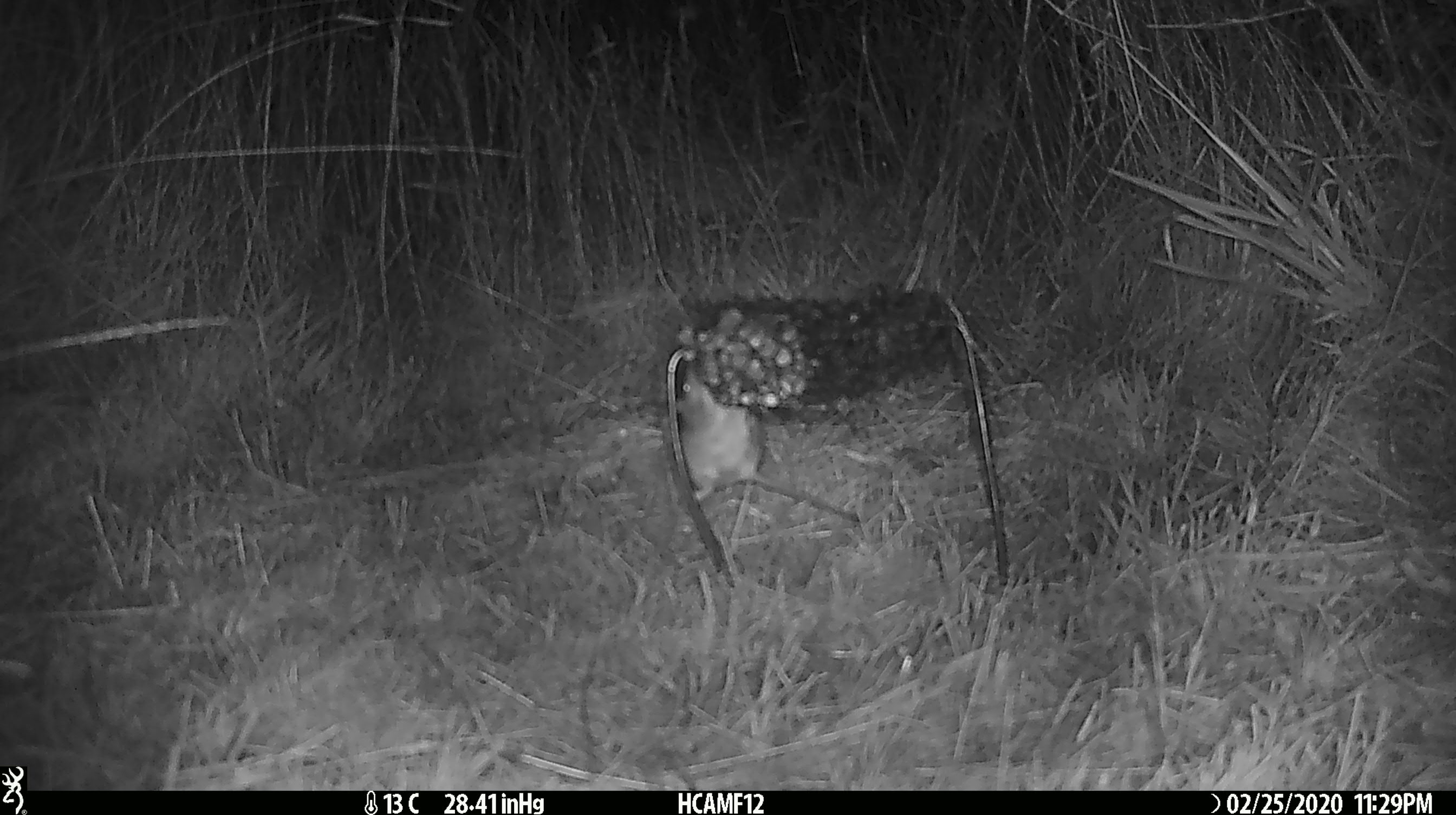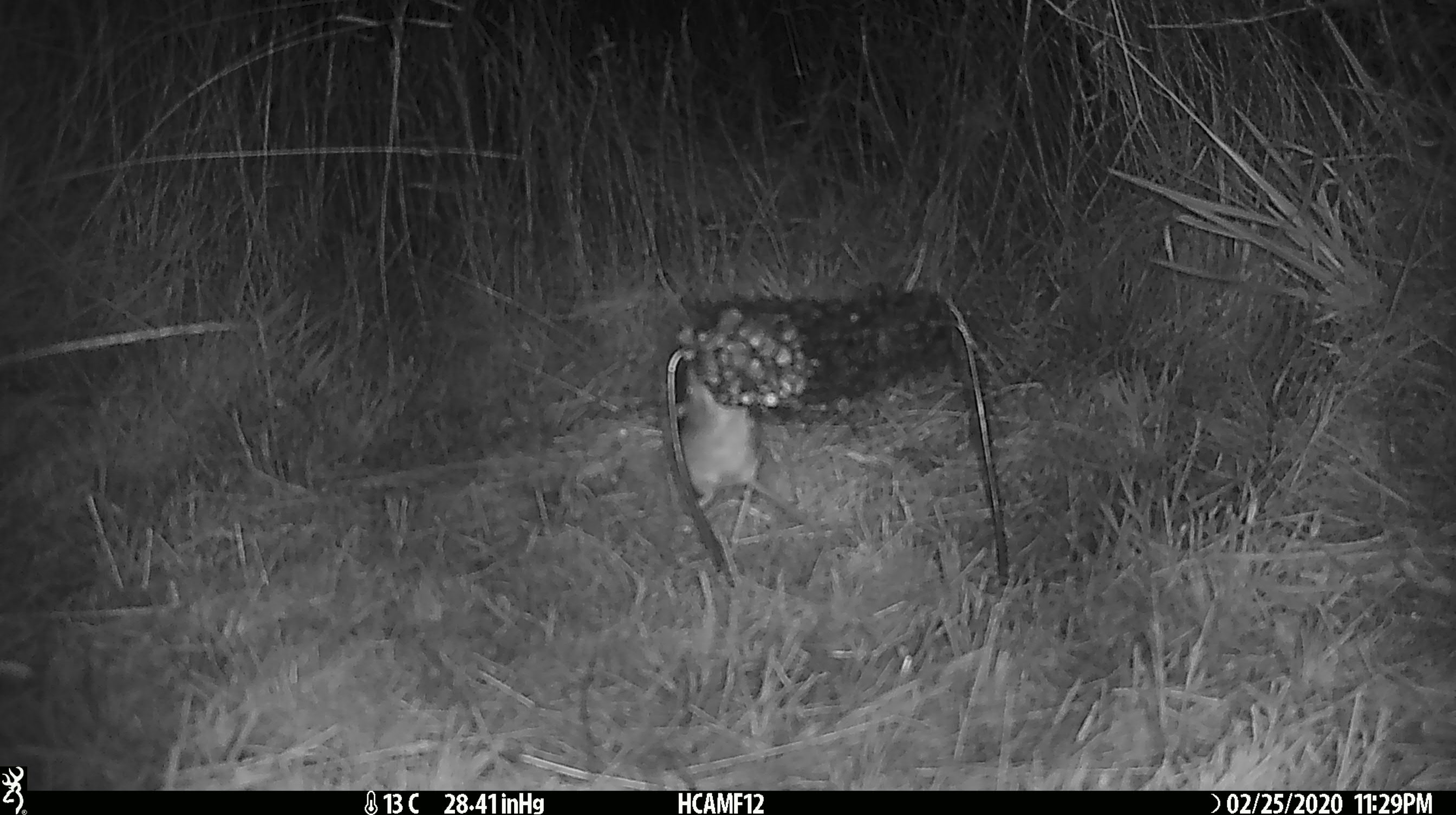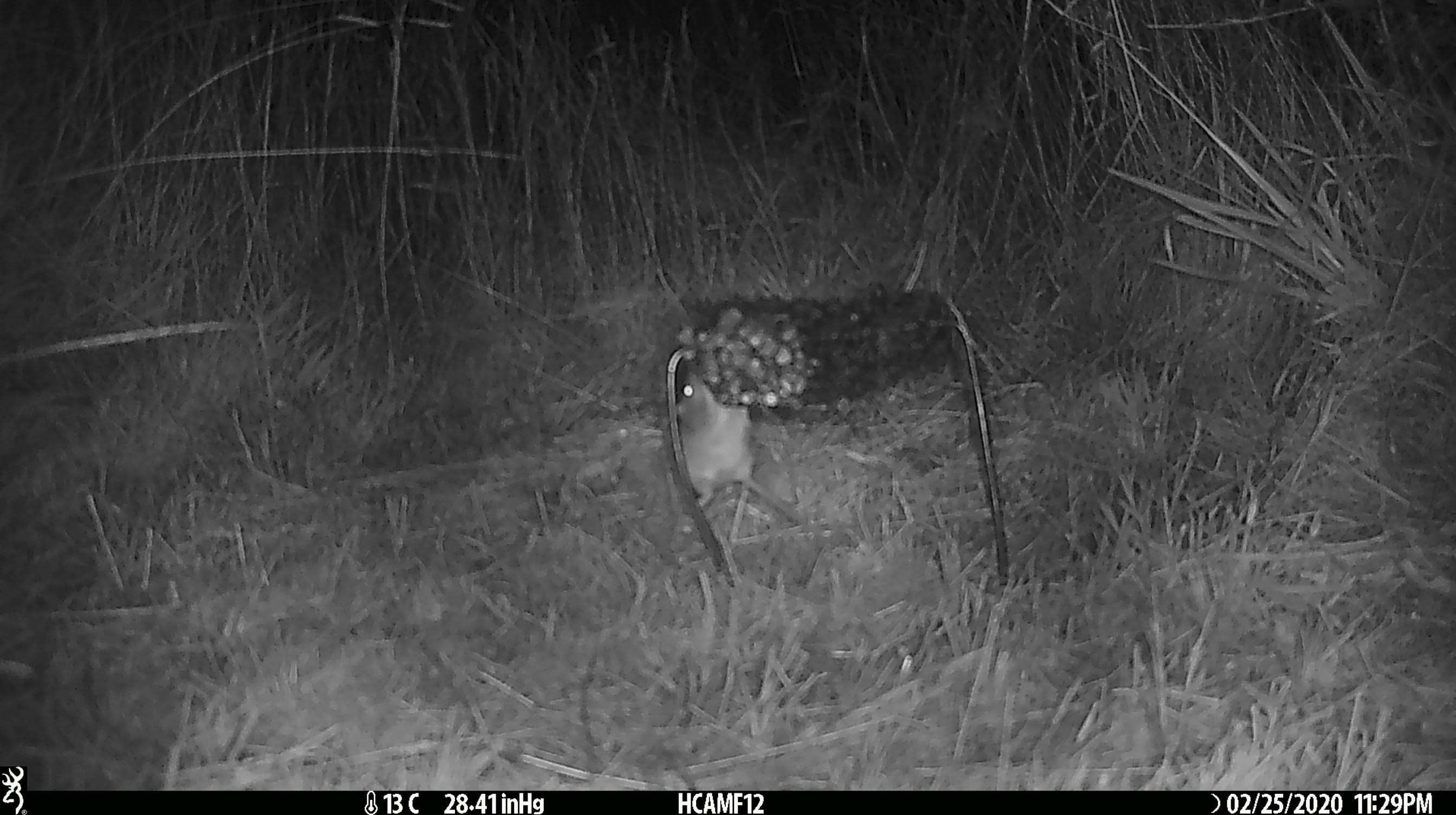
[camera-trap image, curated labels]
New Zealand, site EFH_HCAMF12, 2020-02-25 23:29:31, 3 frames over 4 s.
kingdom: Animalia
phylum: Chordata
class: Mammalia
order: Rodentia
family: Muridae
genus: Mus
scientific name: Mus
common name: mouse